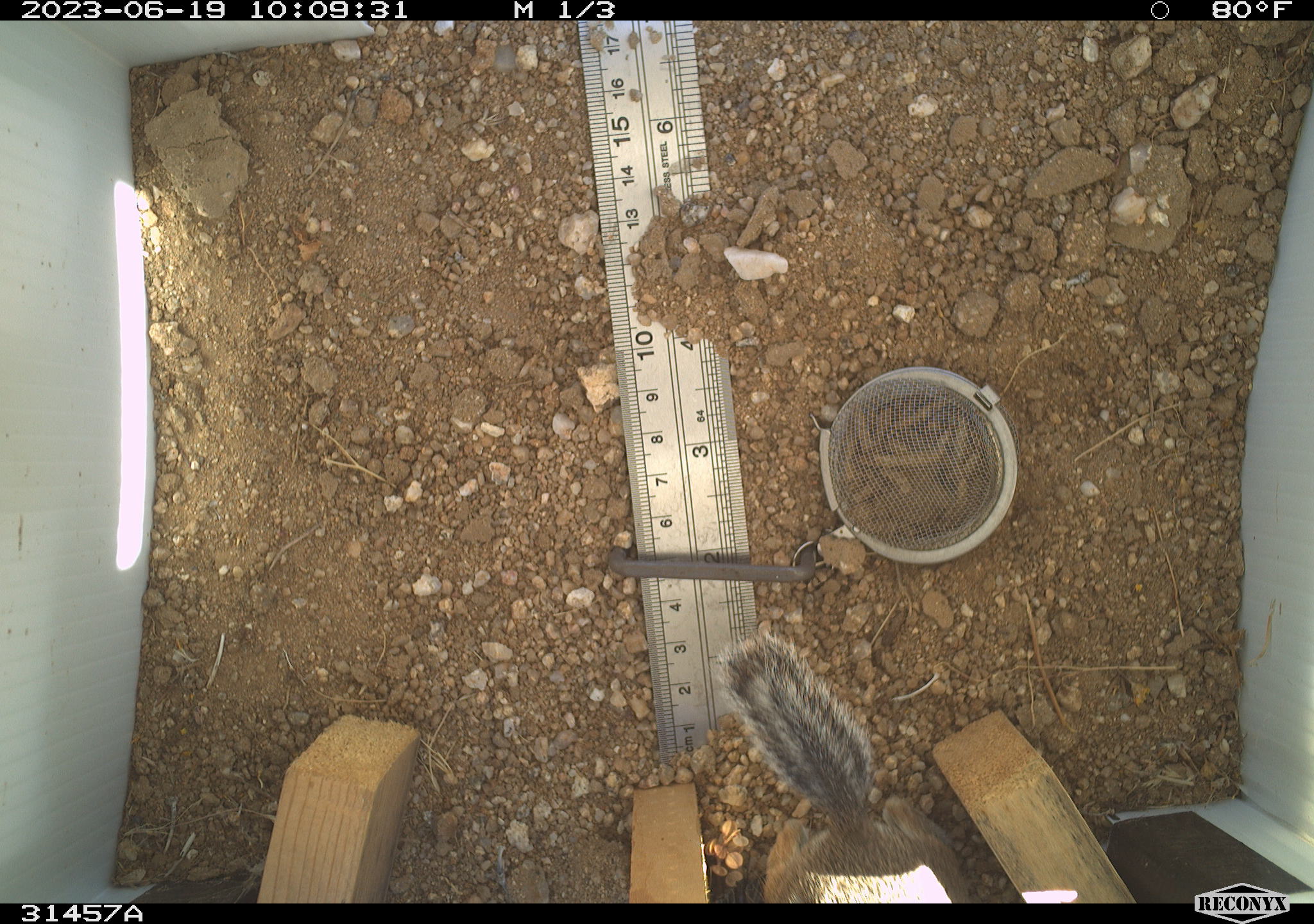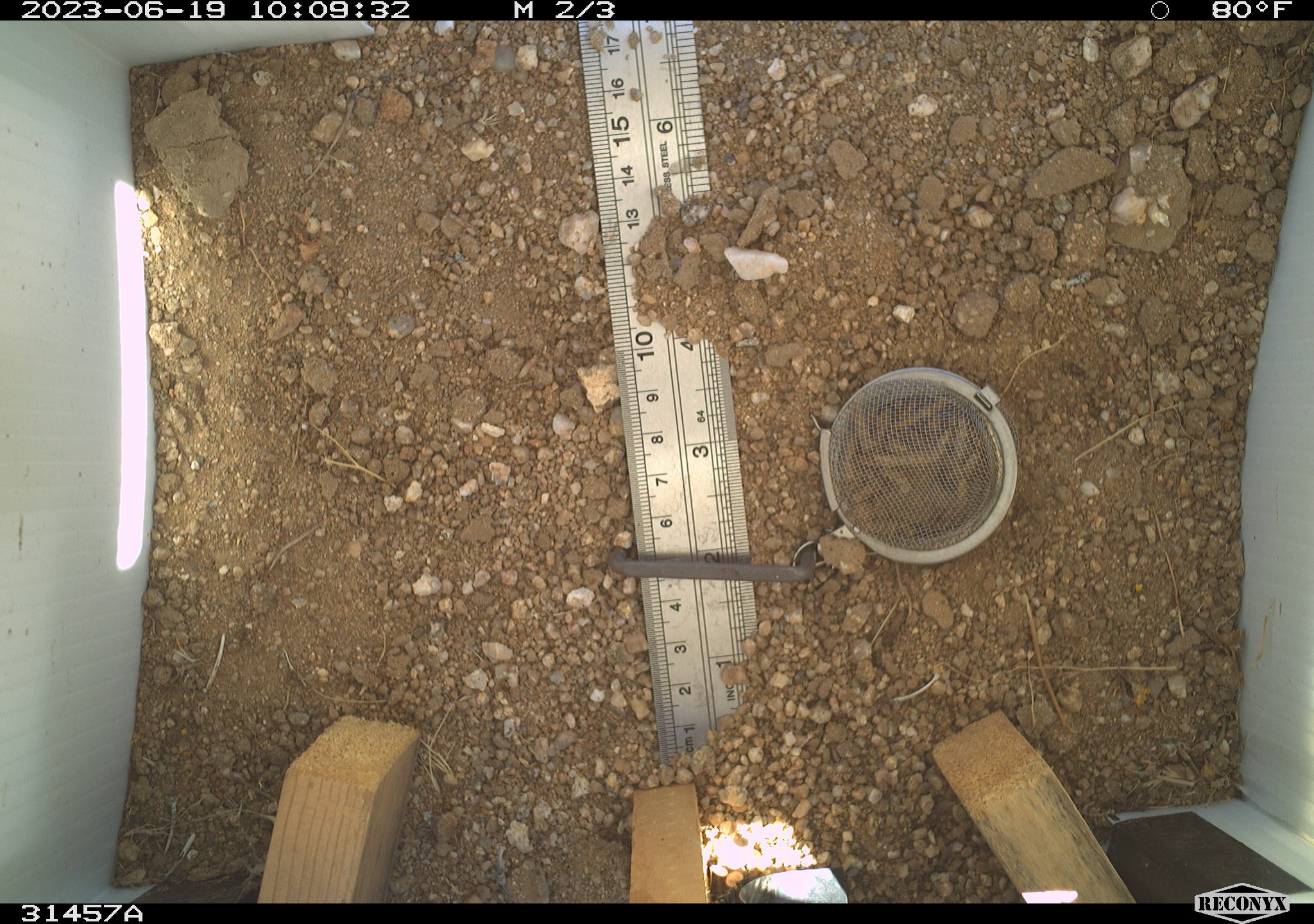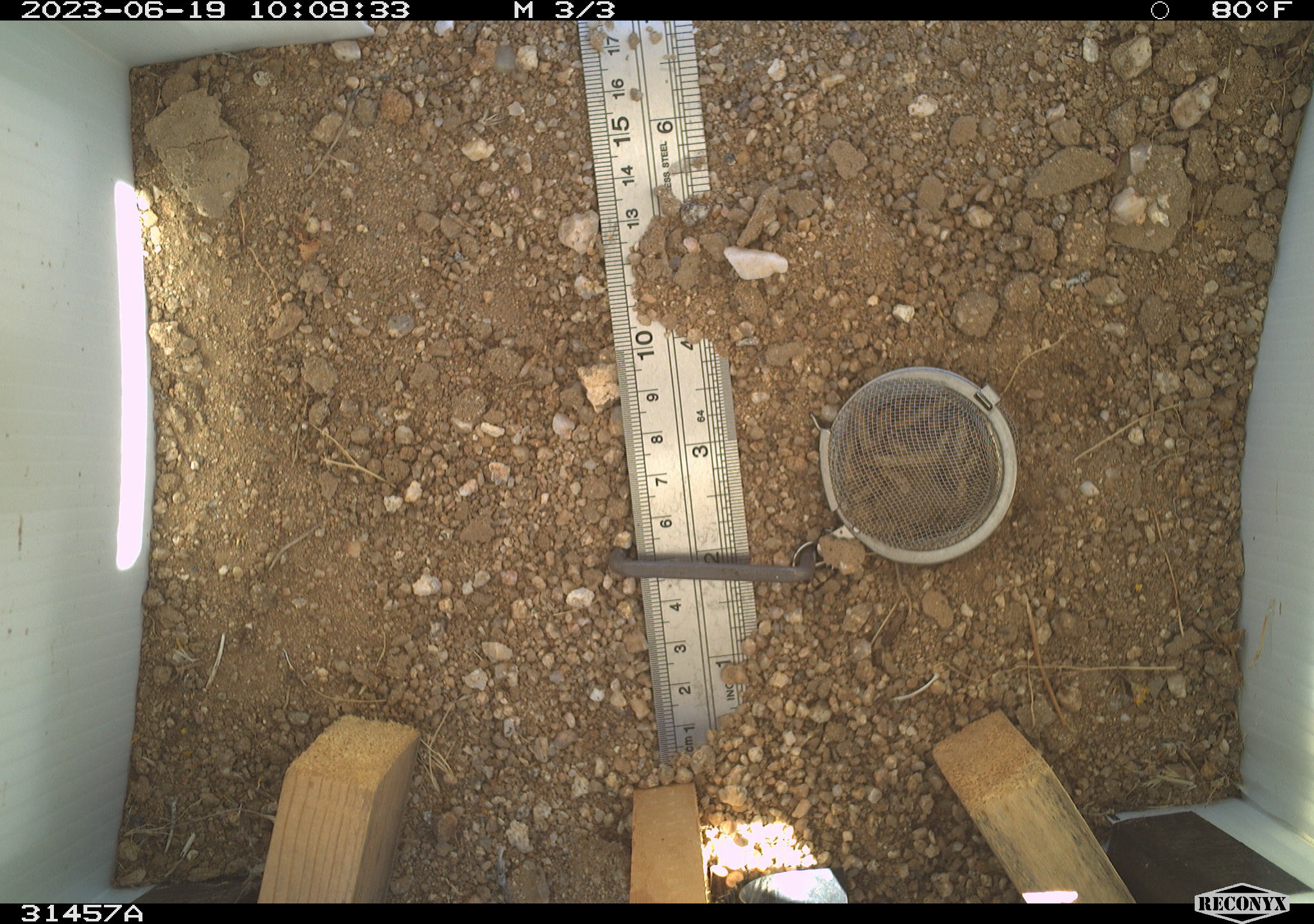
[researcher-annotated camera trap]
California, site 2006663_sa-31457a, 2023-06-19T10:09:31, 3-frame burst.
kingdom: Animalia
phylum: Chordata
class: Mammalia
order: Rodentia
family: Sciuridae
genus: Ammospermophilus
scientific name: Ammospermophilus leucurus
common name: white-tailed antelope squirrel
White-tailed antelope squirrel (Ammospermophilus leucurus).